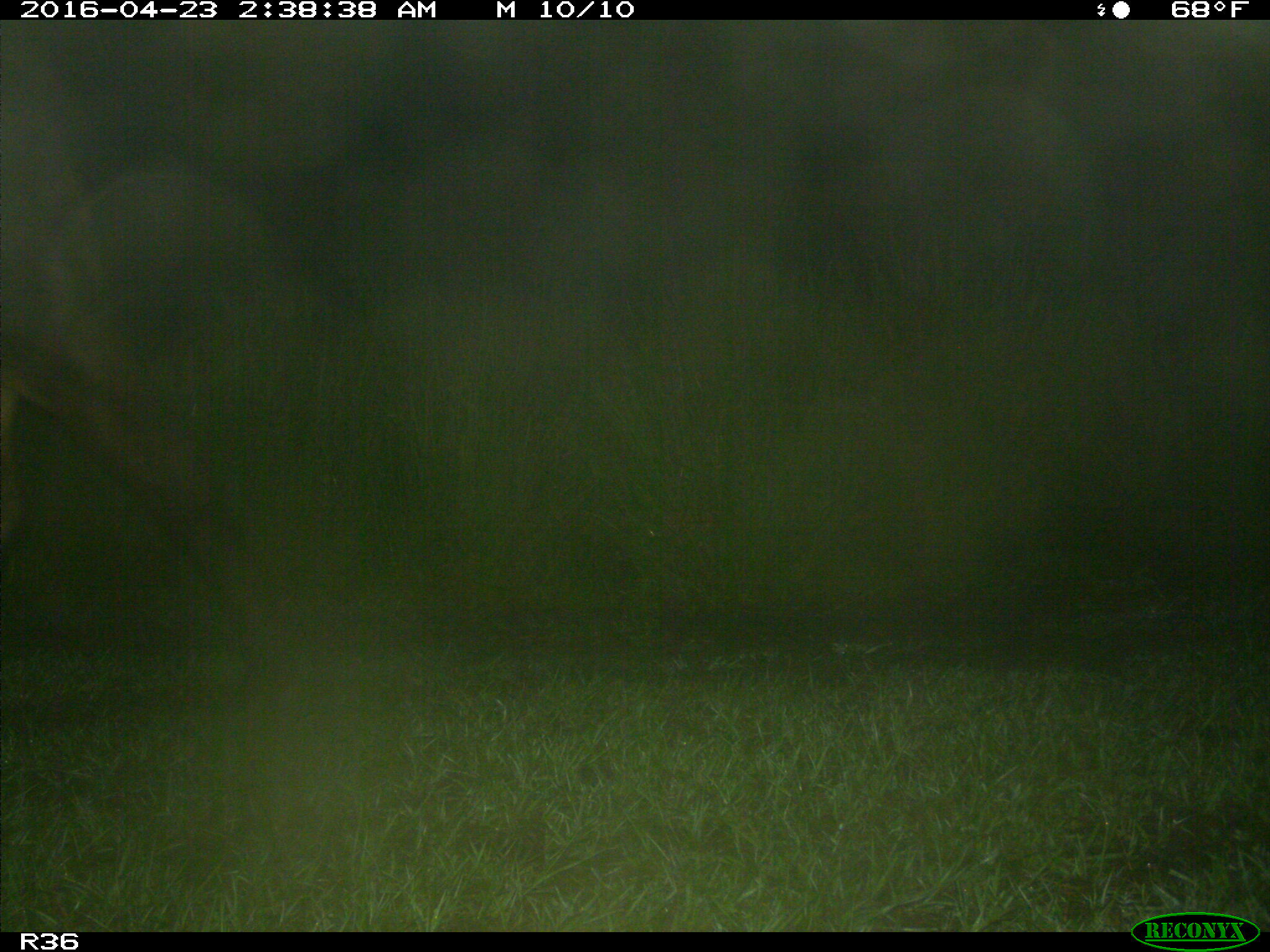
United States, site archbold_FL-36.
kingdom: Animalia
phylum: Chordata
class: Mammalia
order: Artiodactyla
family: Bovidae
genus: Bos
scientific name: Bos taurus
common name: domestic cow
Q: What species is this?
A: Bos taurus (domestic cow).